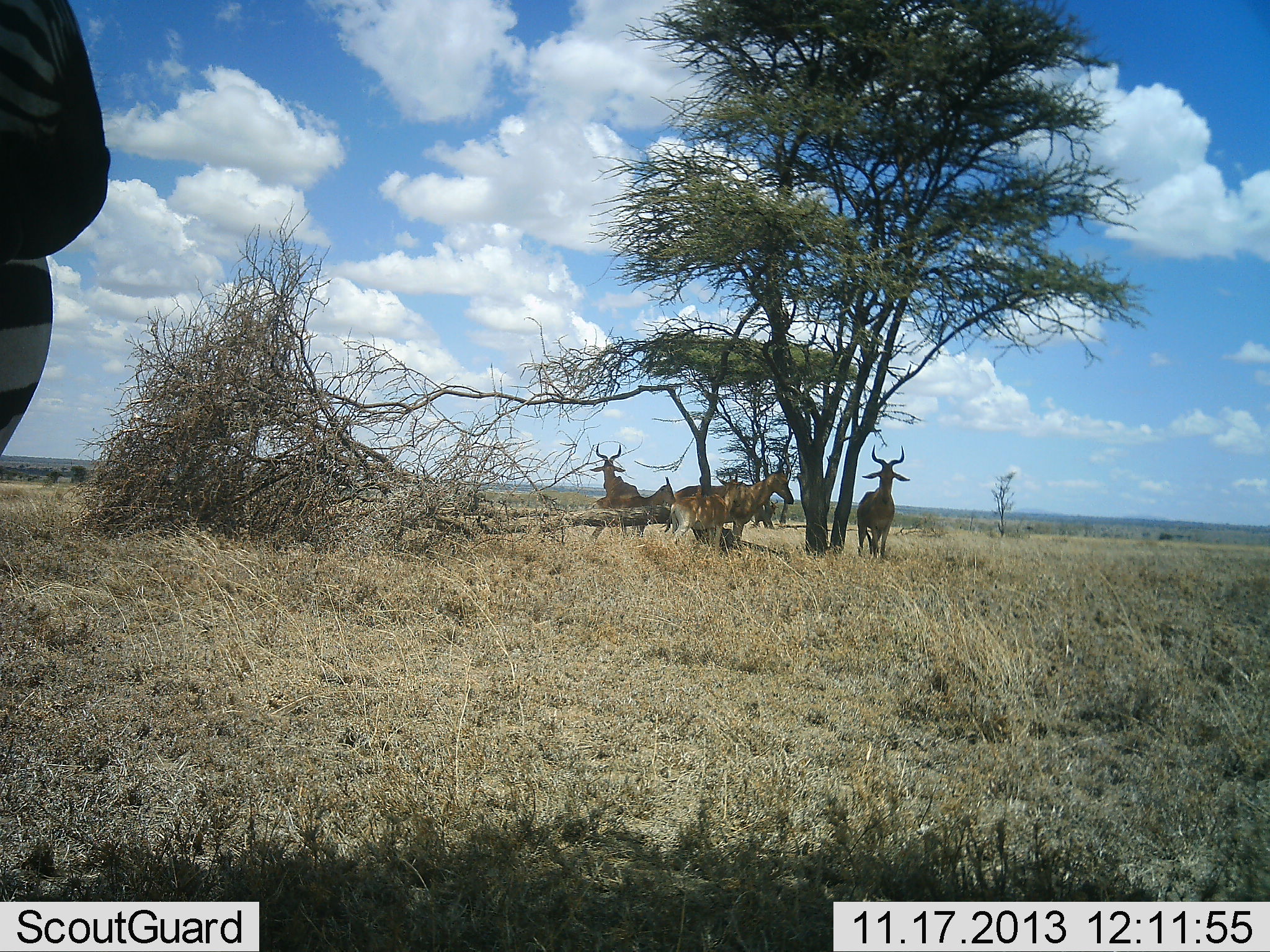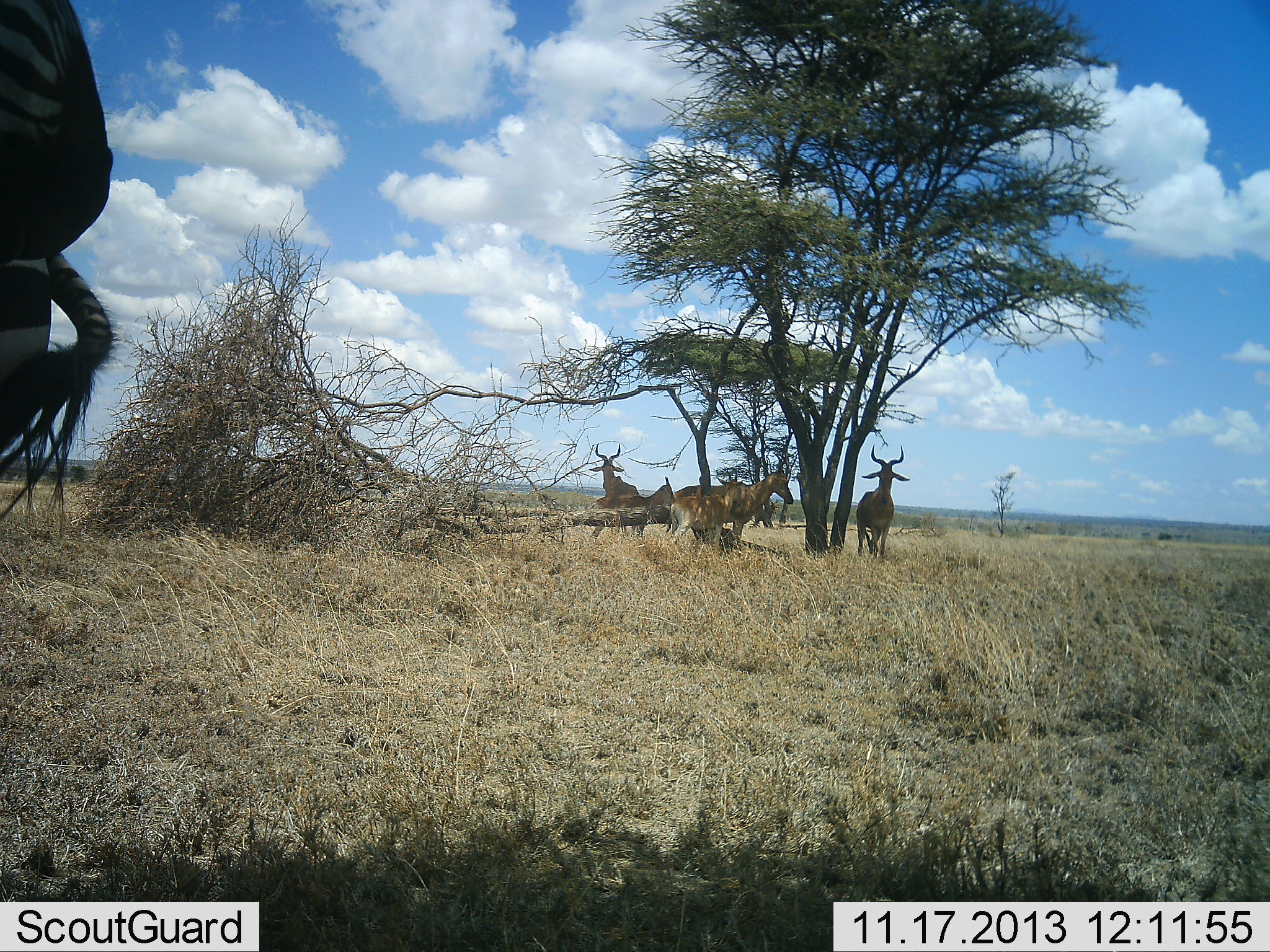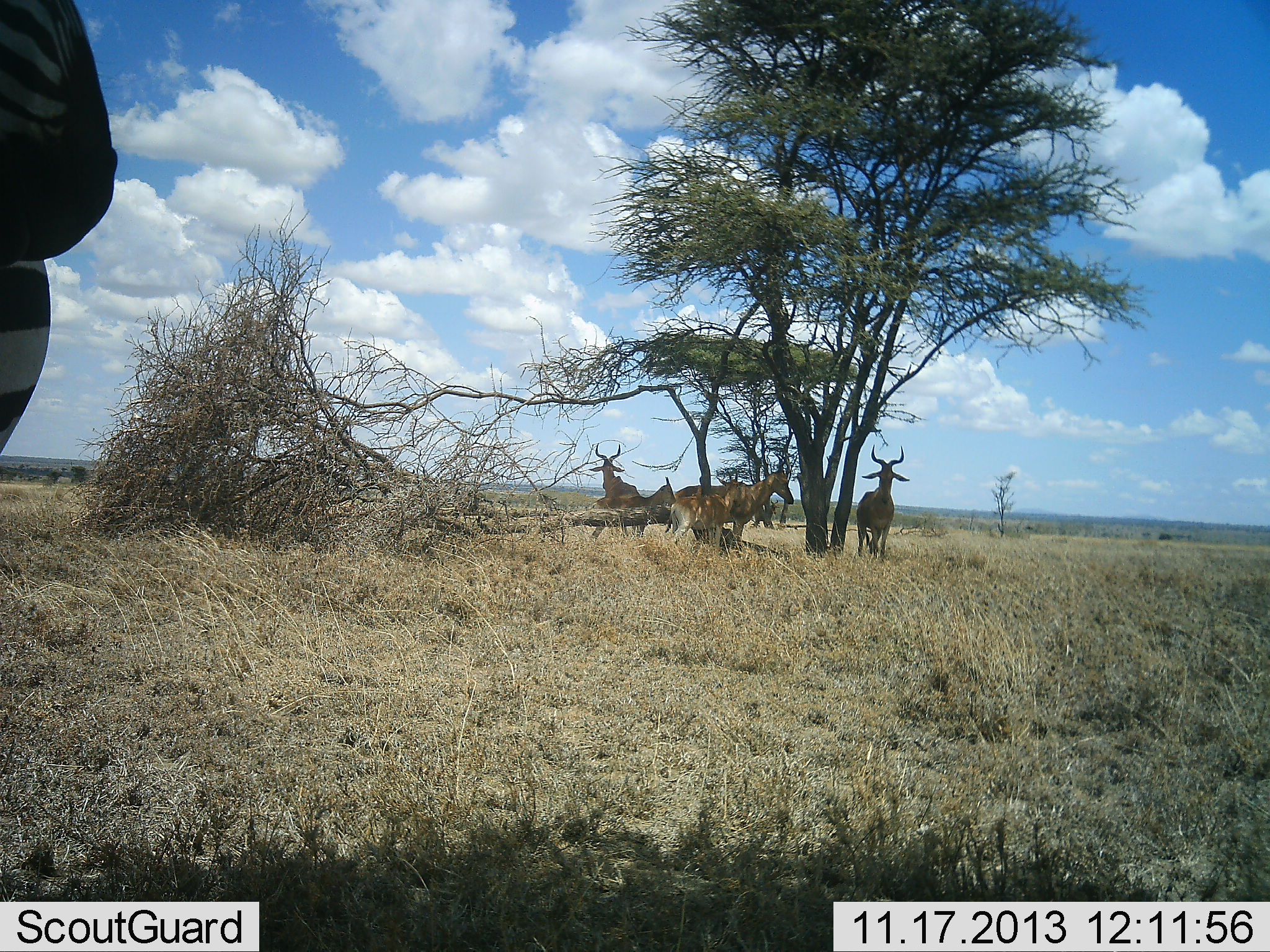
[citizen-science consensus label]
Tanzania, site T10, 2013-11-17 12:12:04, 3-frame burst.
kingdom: Animalia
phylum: Chordata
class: Mammalia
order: Artiodactyla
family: Bovidae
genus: Alcelaphus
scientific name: Alcelaphus buselaphus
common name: hartebeest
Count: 5.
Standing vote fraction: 95%.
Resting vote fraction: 15%.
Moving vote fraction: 0%.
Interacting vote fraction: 0%.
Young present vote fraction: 5%.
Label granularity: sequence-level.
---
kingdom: Animalia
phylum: Chordata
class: Mammalia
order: Perissodactyla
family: Equidae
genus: Equus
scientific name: Equus quagga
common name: plains zebra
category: zebra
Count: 1.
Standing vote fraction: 100%.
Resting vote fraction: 0%.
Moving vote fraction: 0%.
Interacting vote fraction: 0%.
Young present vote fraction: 0%.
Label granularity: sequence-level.